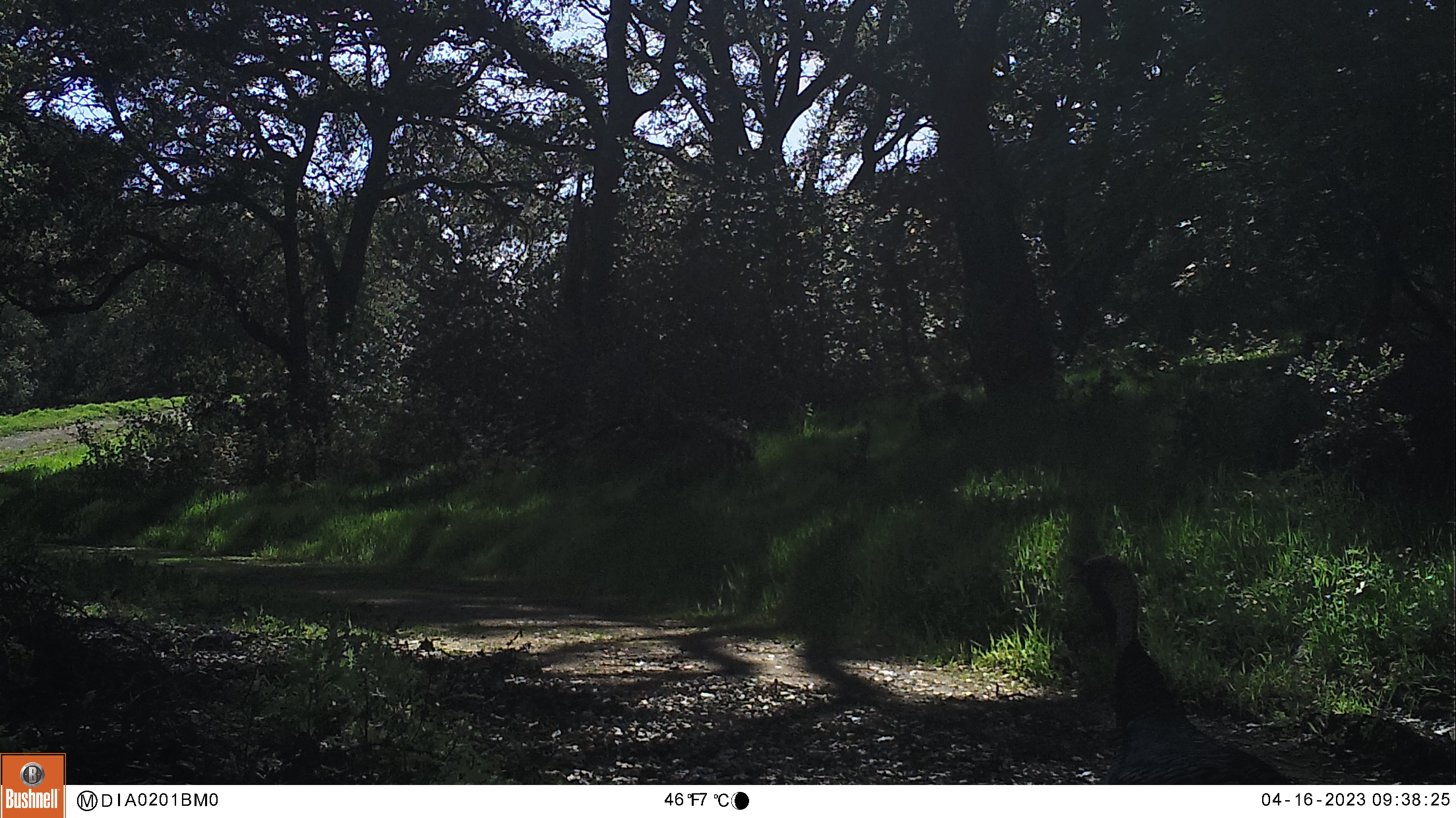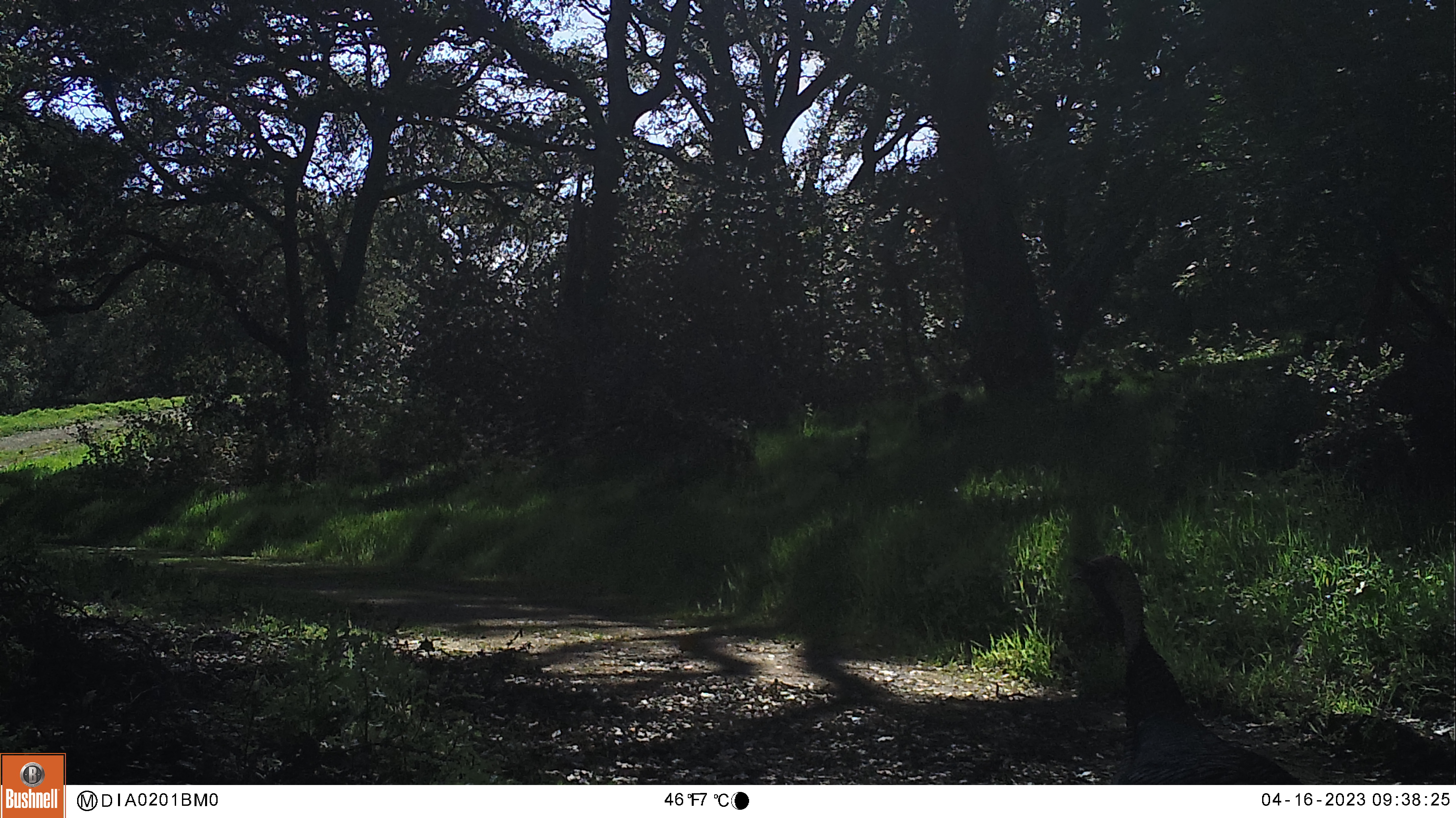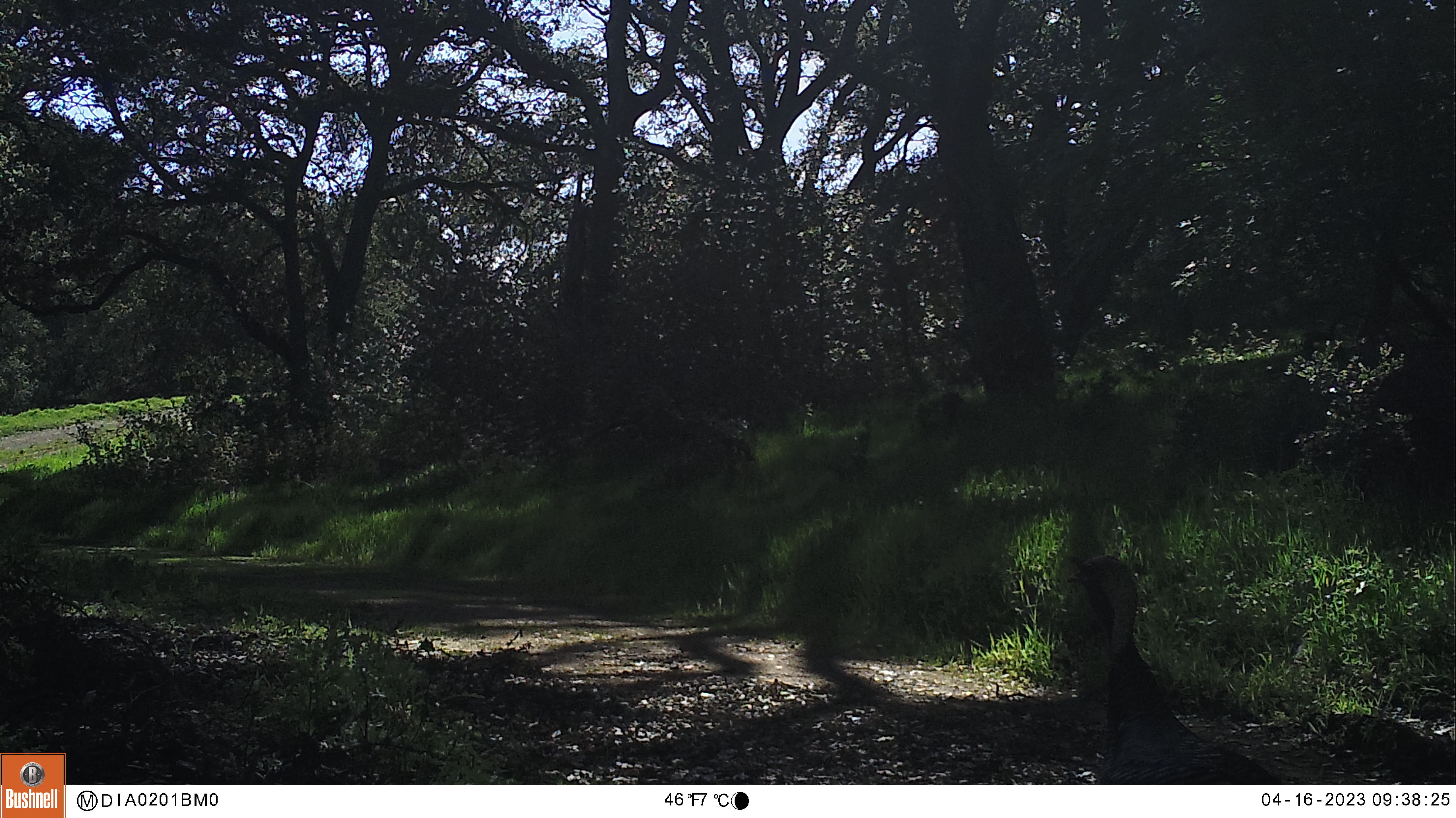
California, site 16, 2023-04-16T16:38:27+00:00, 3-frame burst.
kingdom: Animalia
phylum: Chordata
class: Aves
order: Galliformes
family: Phasianidae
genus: Meleagris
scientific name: Meleagris gallopavo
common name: turkey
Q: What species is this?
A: Turkey (Meleagris gallopavo).